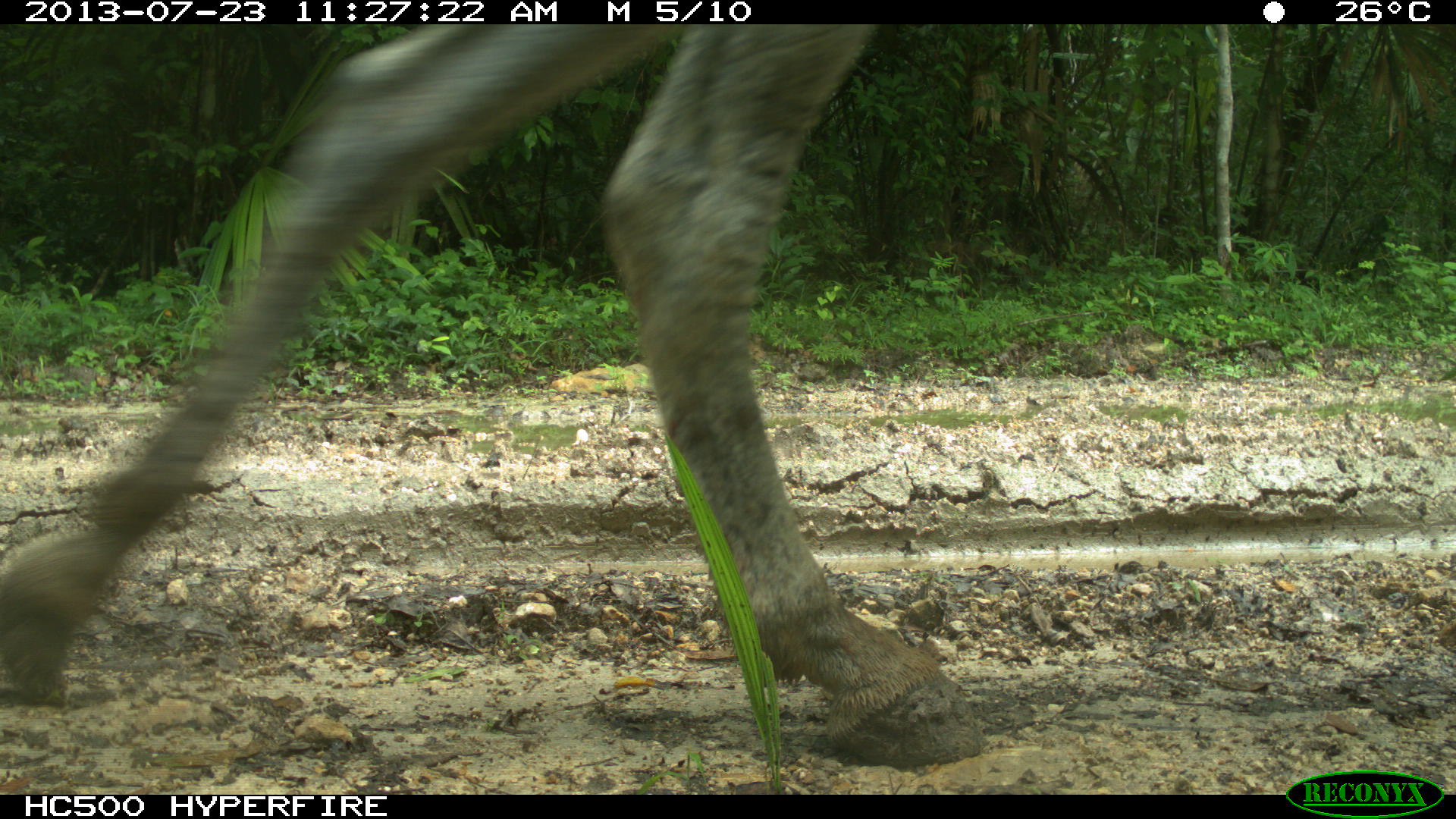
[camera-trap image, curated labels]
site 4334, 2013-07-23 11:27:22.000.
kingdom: Animalia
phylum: Chordata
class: Mammalia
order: Perissodactyla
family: Equidae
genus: Equus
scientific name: Equus ferus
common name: wild horse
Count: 1.